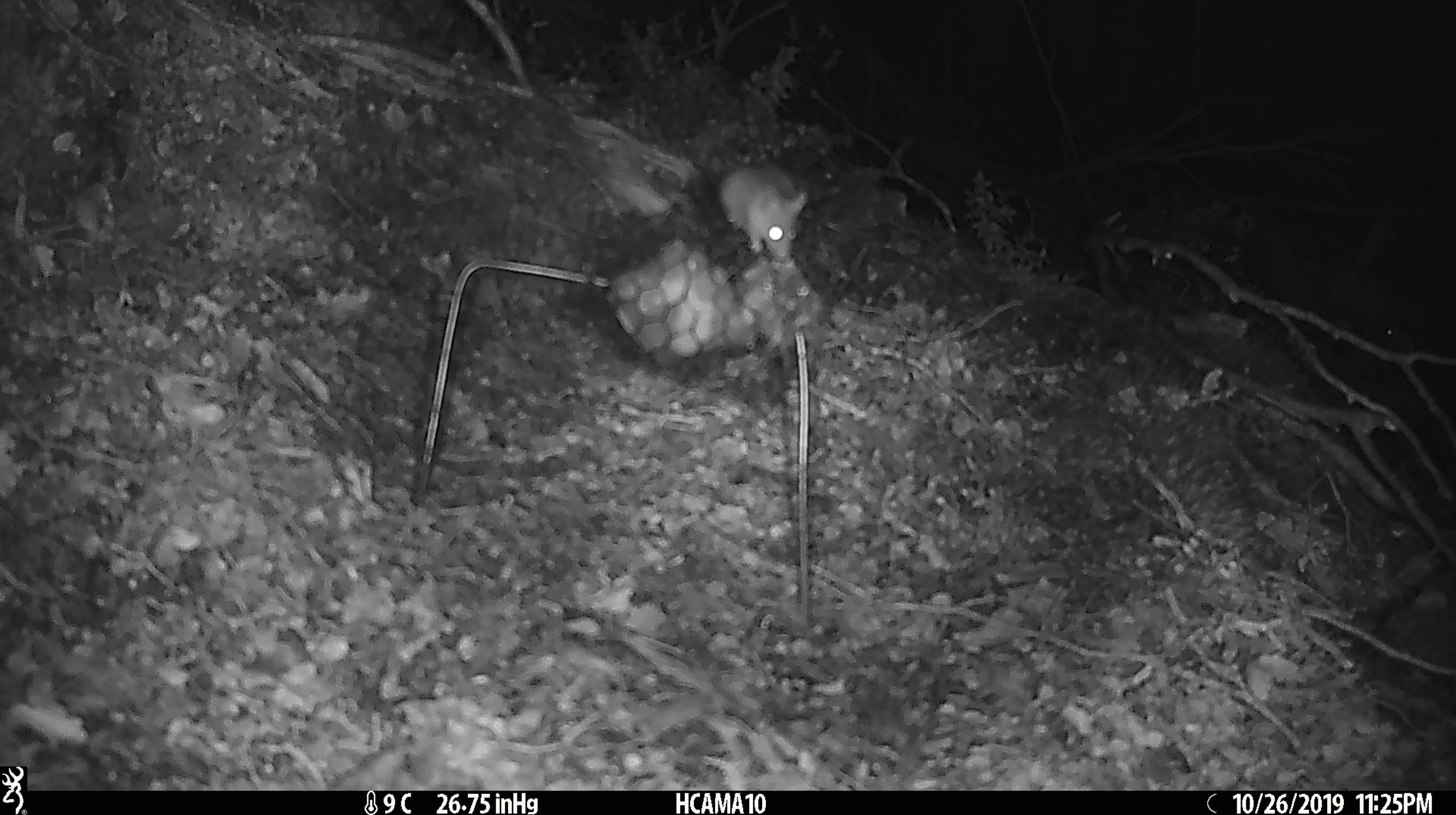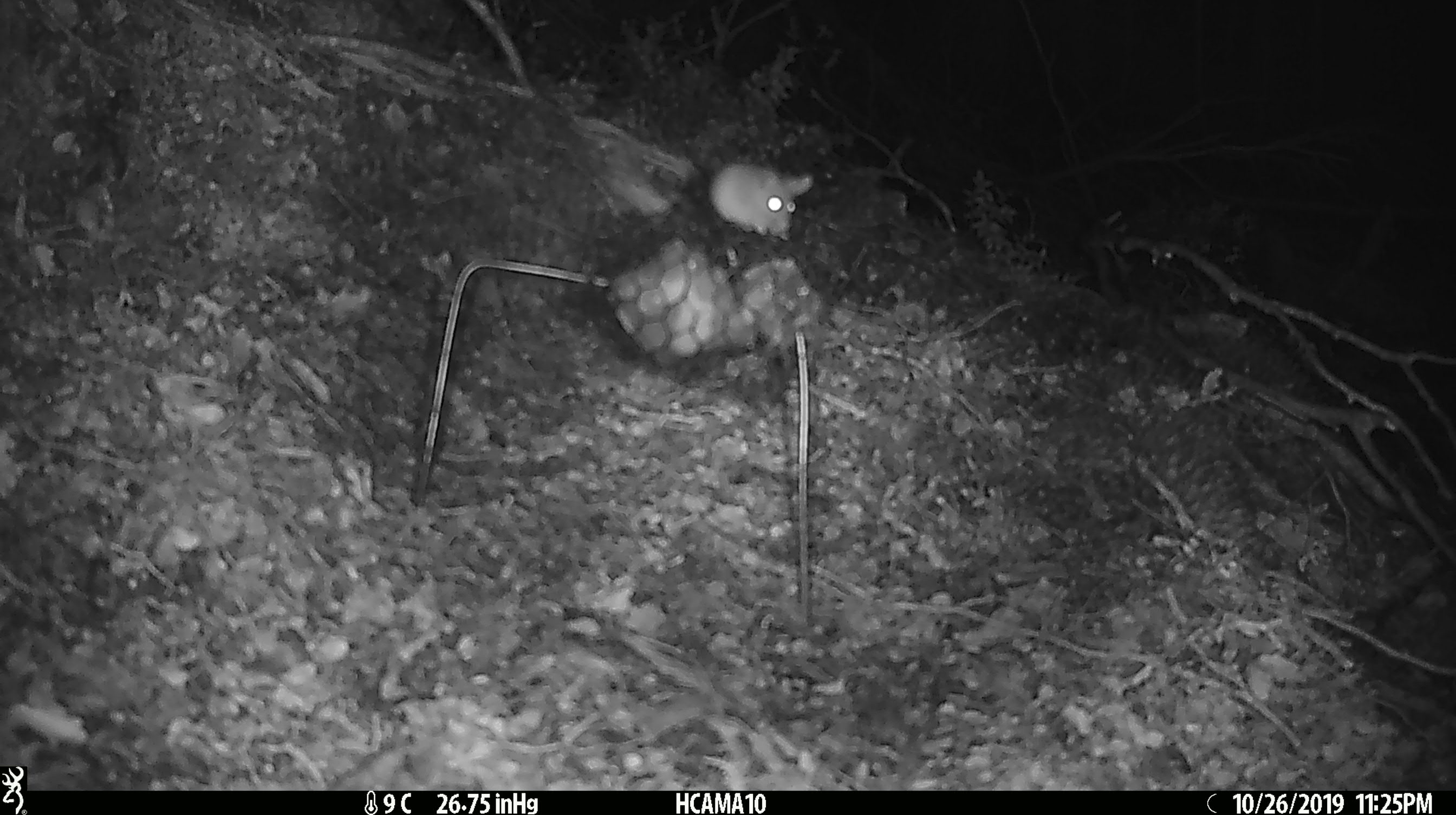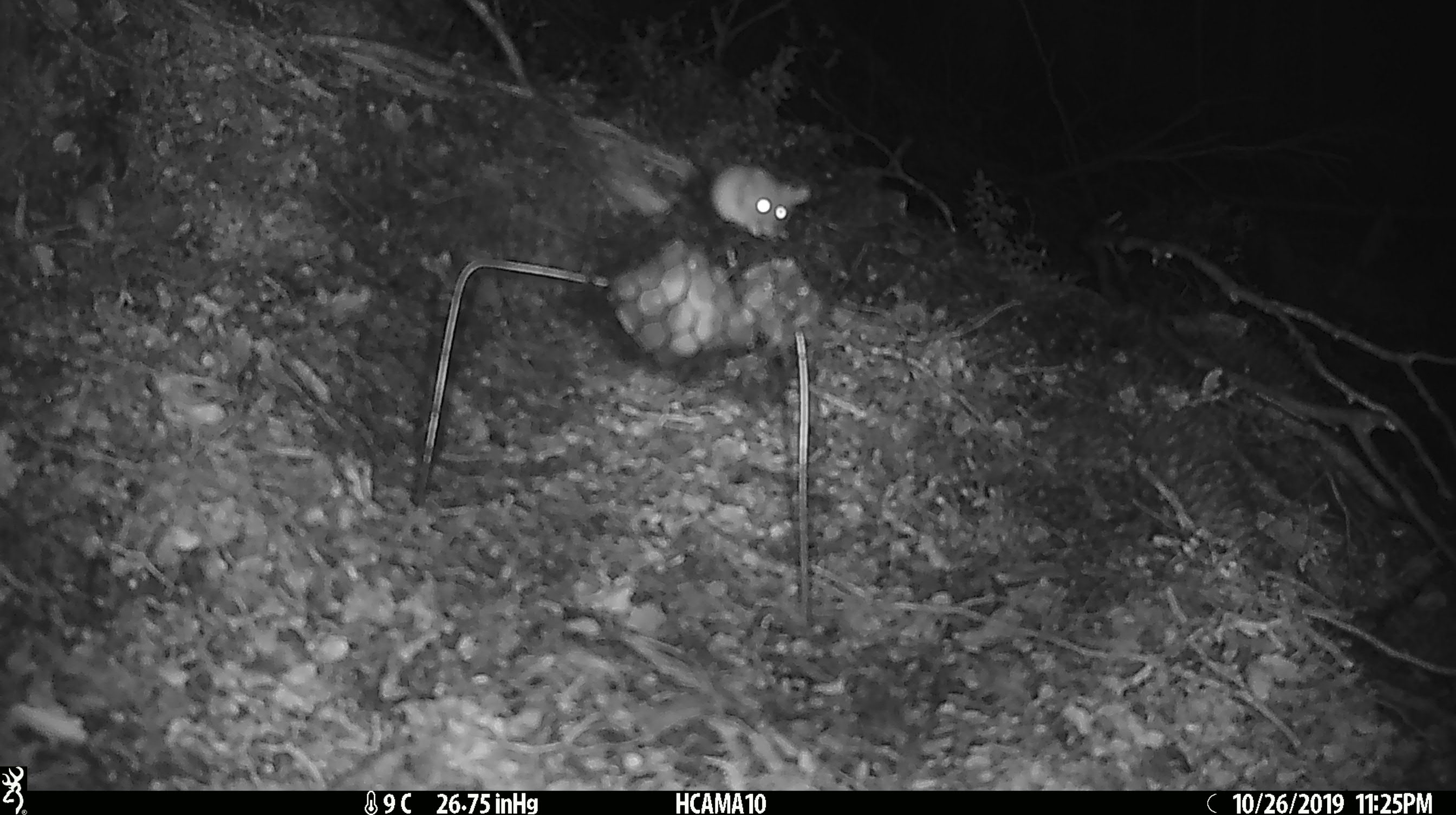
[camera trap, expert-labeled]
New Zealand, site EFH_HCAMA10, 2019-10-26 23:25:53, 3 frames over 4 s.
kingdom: Animalia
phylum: Chordata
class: Mammalia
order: Rodentia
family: Muridae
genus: Mus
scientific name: Mus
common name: mouse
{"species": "mouse (Mus)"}